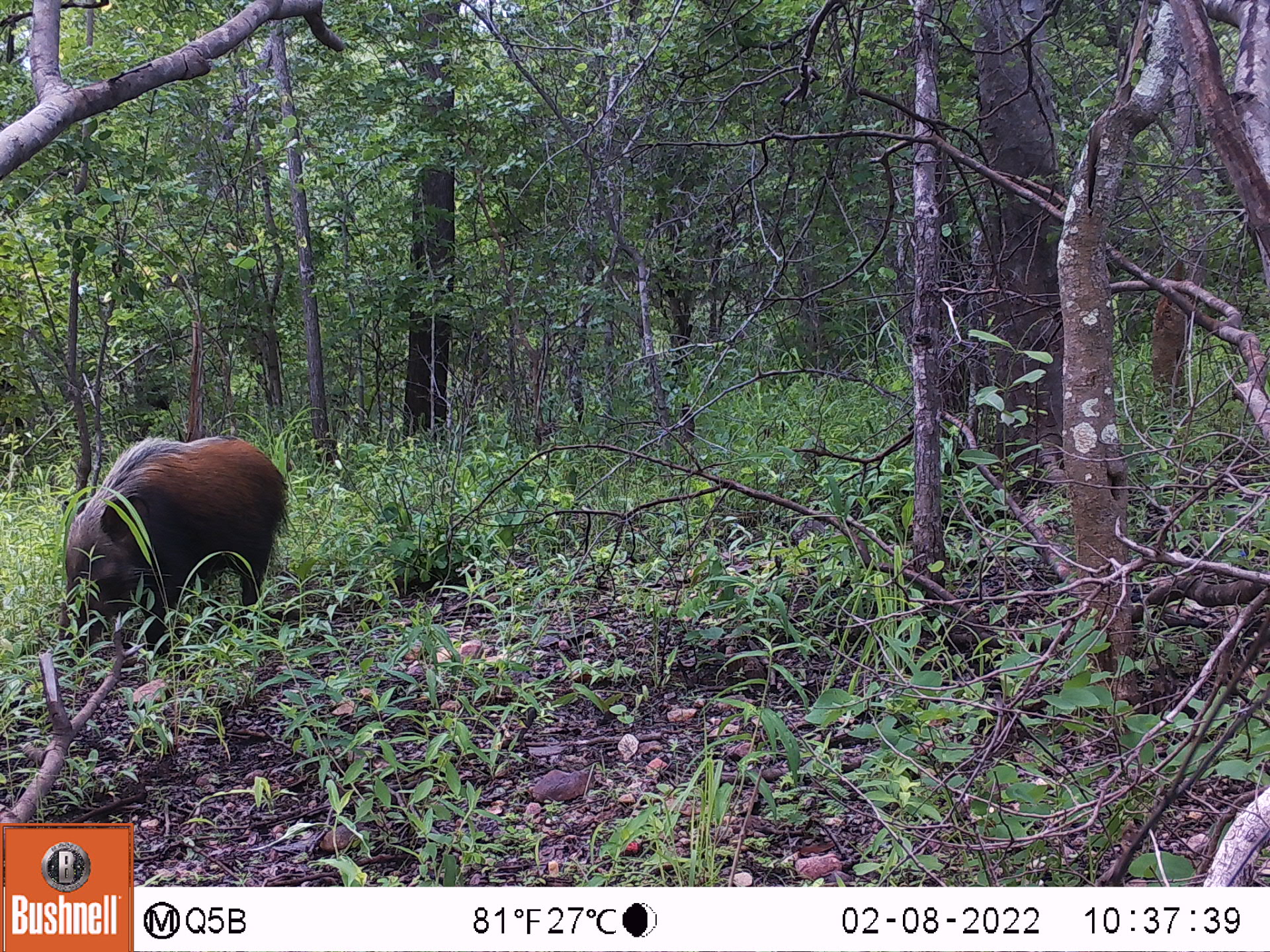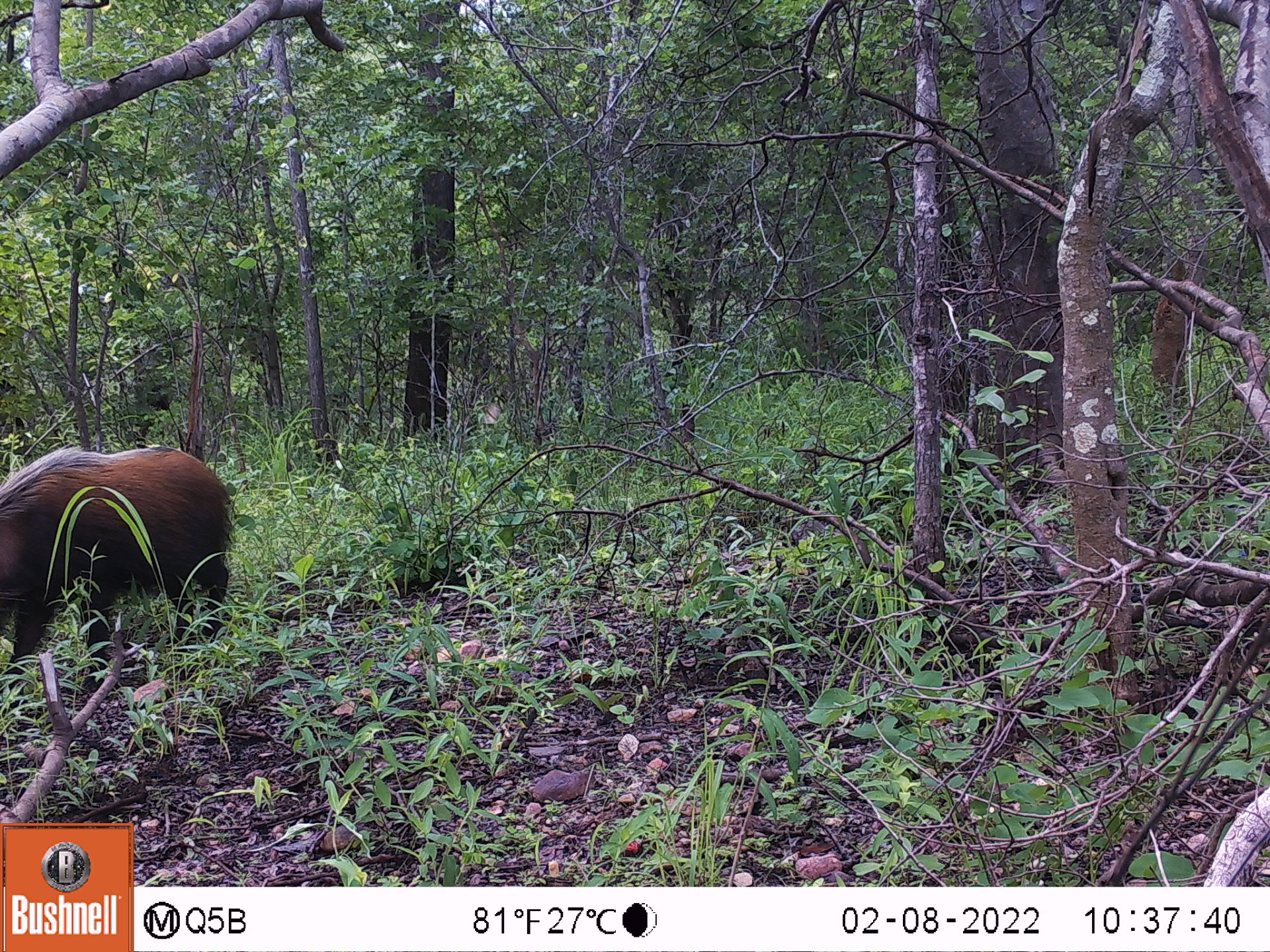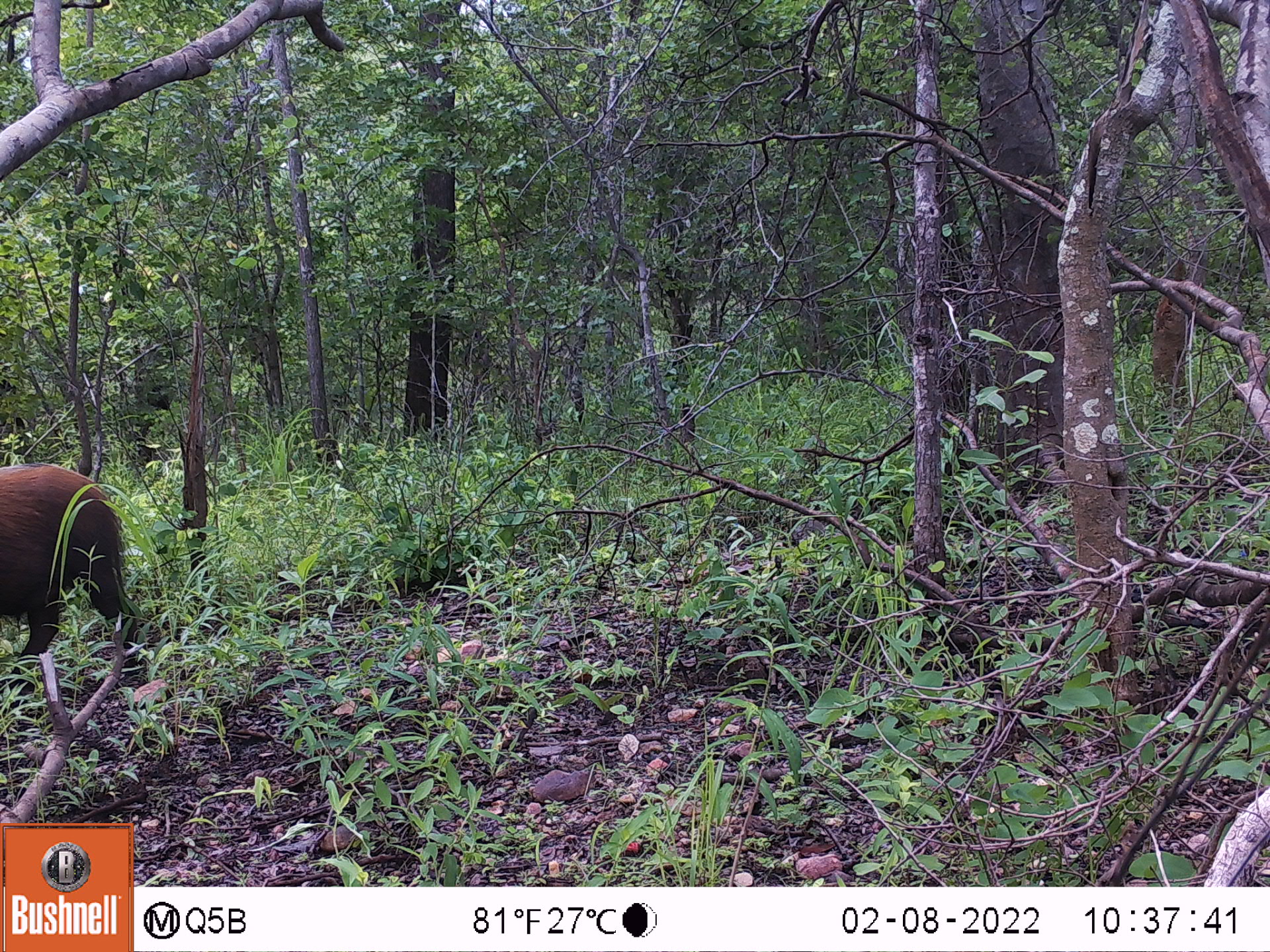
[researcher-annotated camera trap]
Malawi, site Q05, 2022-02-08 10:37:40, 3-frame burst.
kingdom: Animalia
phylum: Chordata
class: Mammalia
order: Artiodactyla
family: Suidae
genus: Potamochoerus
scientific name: Potamochoerus larvatus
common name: bushpig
Bushpig (Potamochoerus larvatus), count 1.